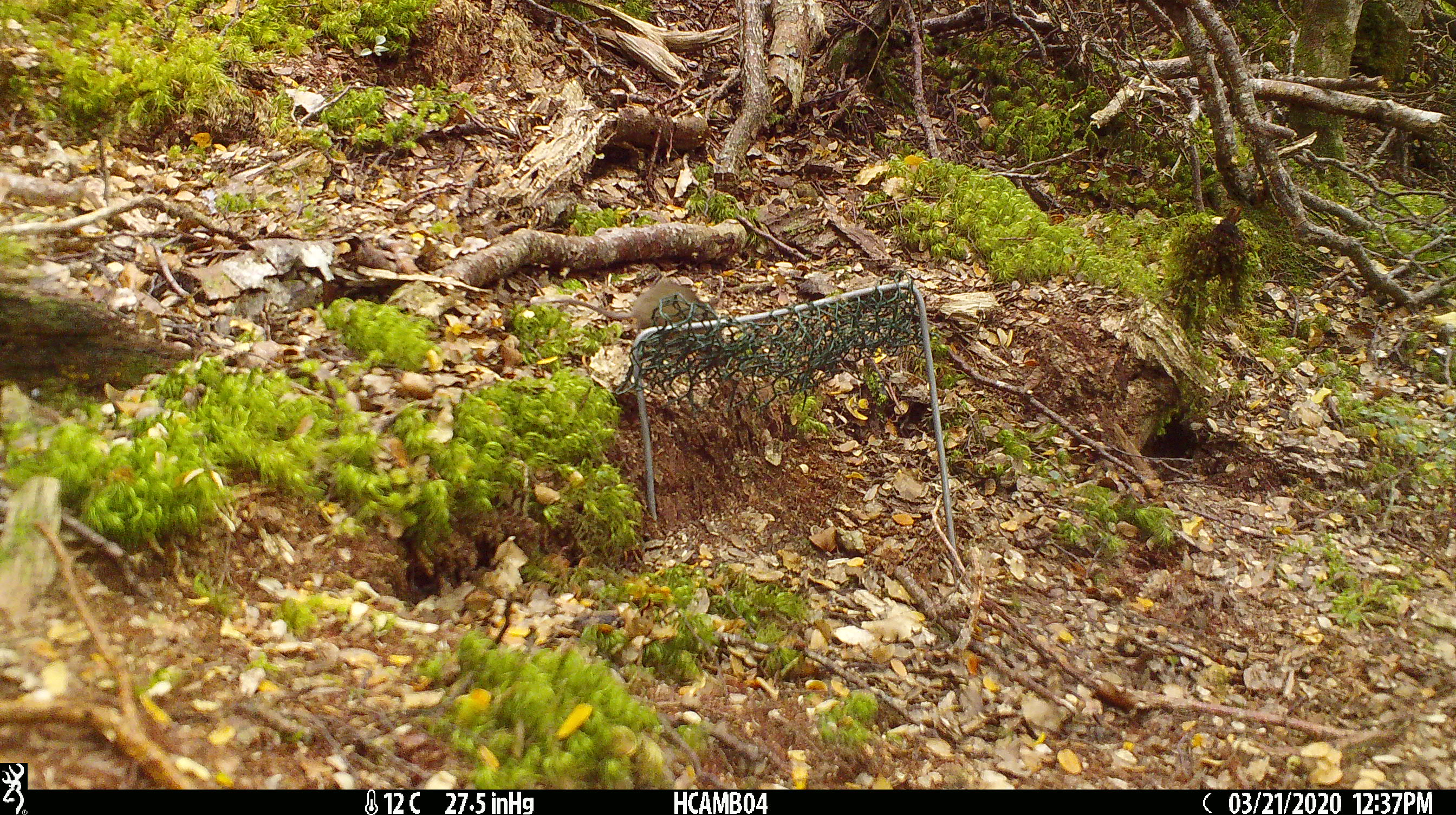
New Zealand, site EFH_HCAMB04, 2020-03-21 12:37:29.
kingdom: Animalia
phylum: Chordata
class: Mammalia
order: Rodentia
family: Muridae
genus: Mus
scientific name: Mus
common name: mouse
Mouse (Mus).